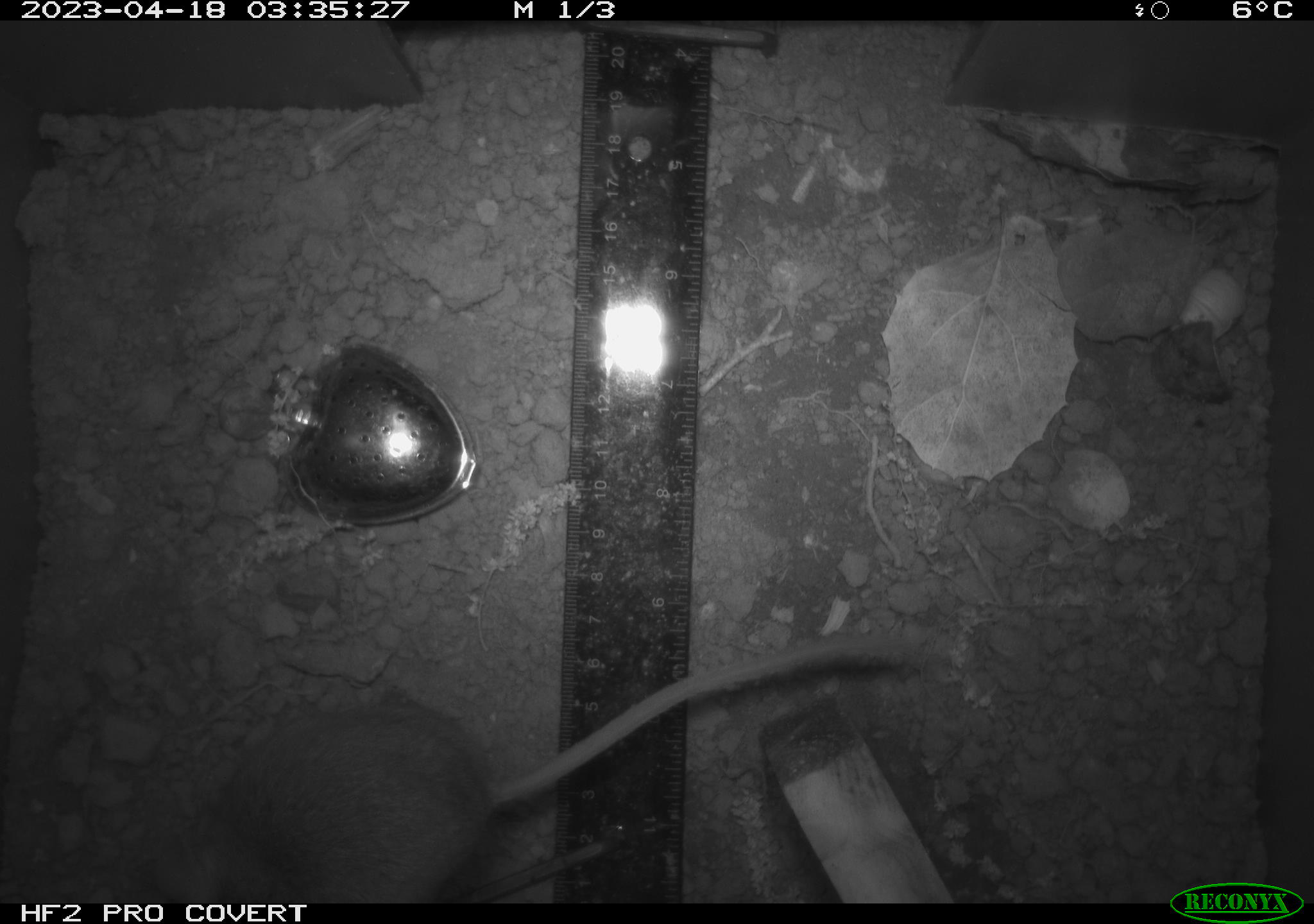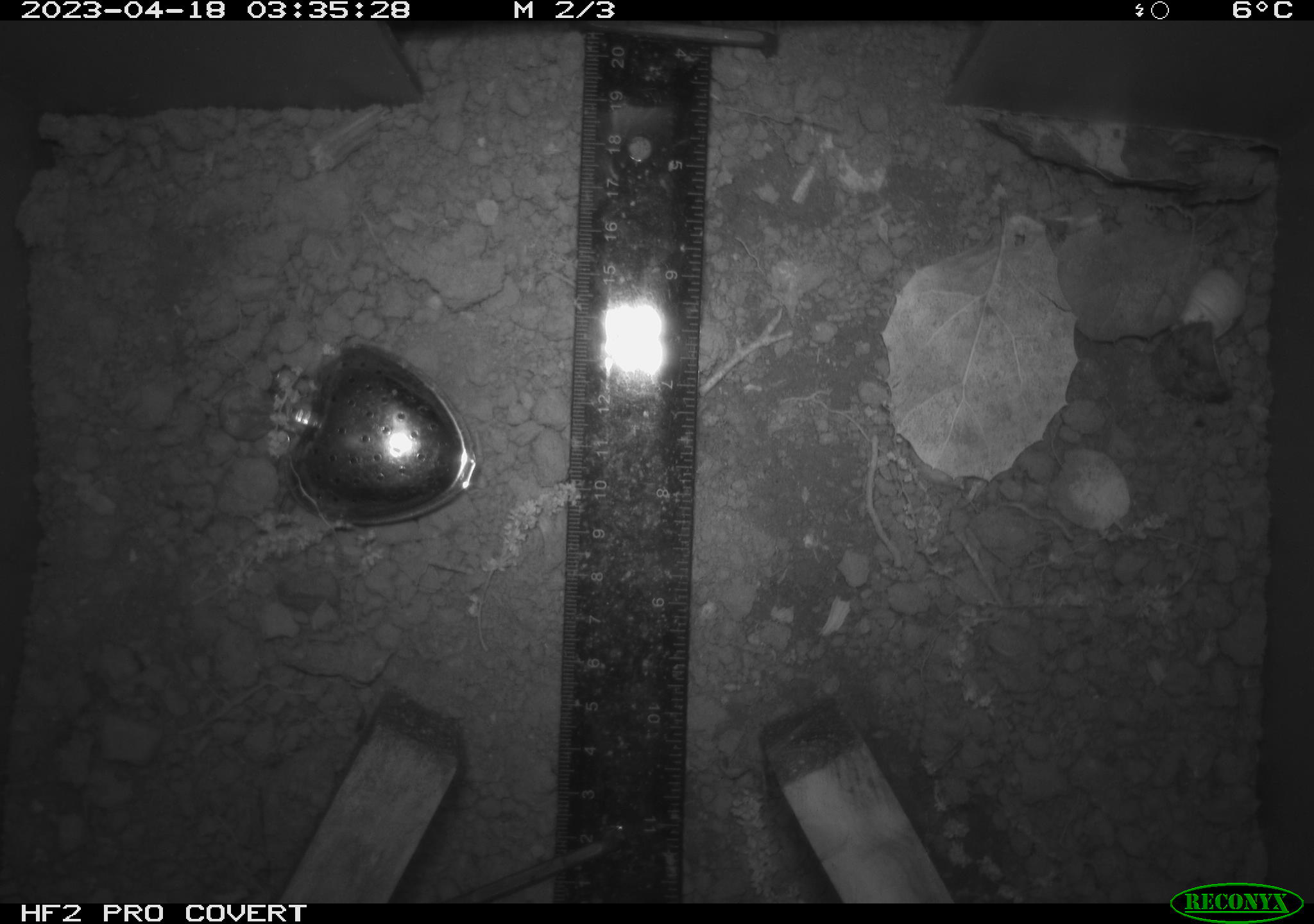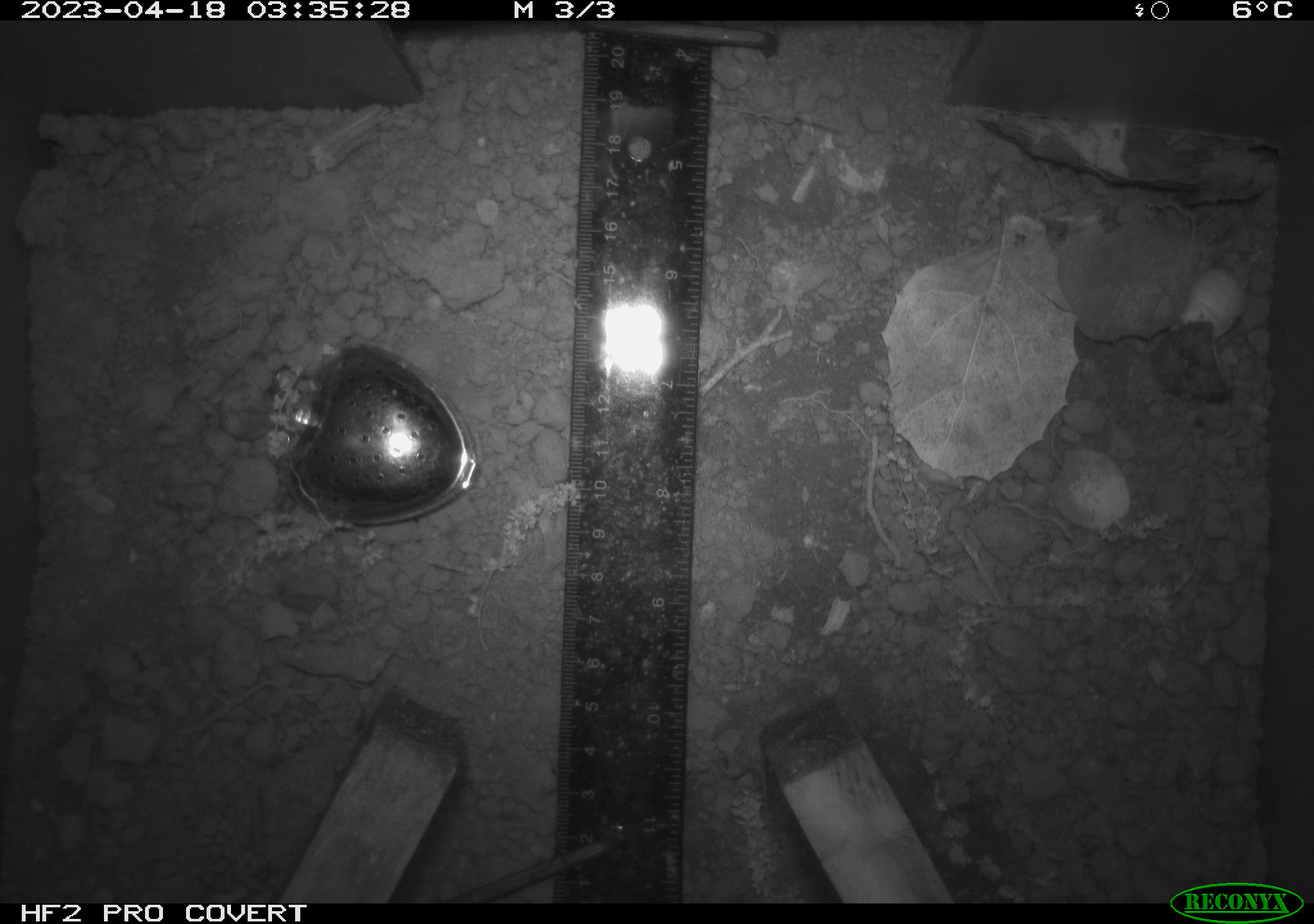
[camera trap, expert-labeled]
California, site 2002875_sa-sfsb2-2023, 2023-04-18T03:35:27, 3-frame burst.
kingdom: Animalia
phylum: Chordata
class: Mammalia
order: Rodentia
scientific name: Rodentia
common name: mouse species